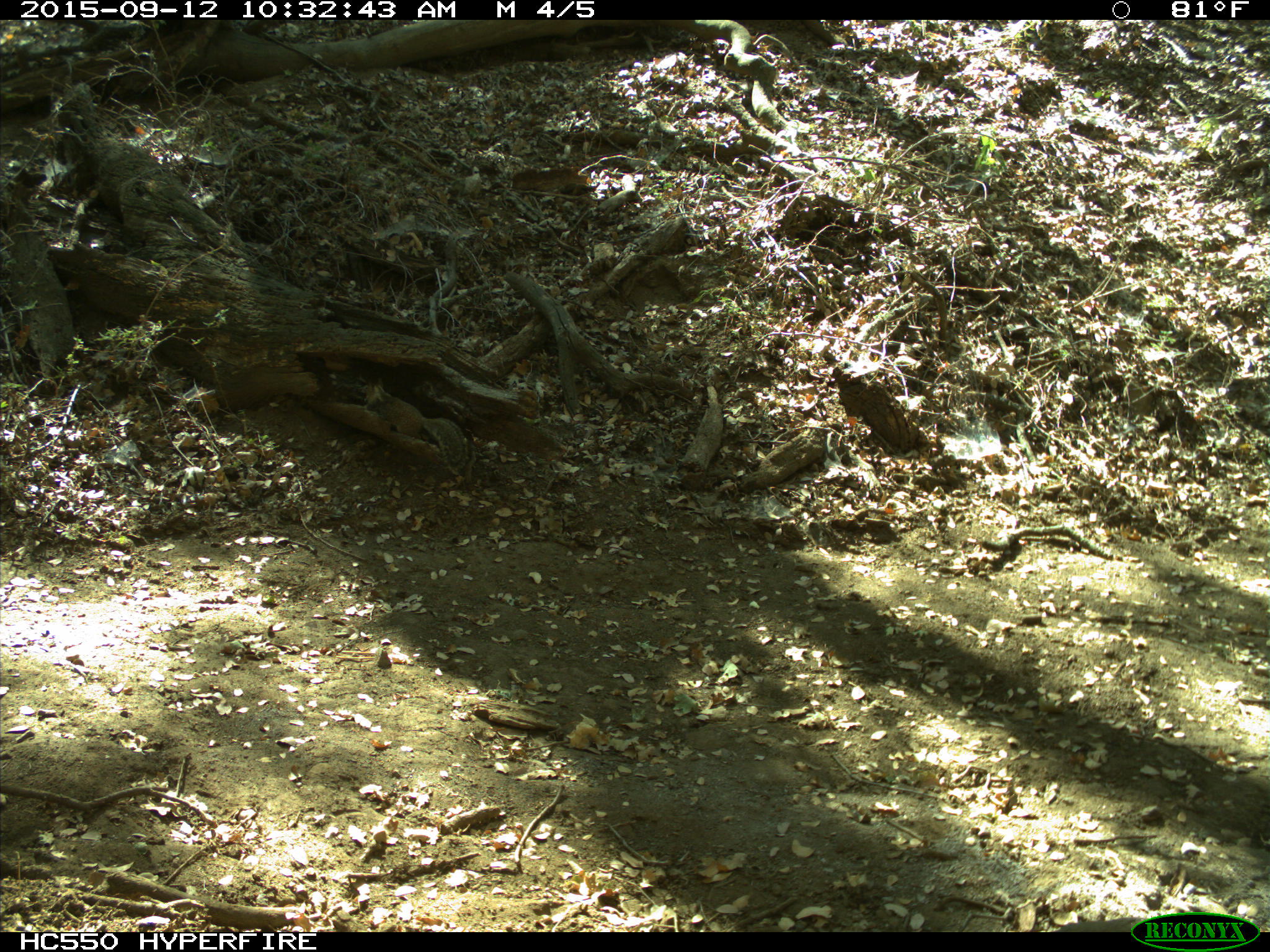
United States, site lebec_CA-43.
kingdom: Animalia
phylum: Chordata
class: Mammalia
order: Rodentia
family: Sciuridae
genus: Otospermophilus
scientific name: Otospermophilus beecheyi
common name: california ground squirrel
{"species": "Otospermophilus beecheyi (california ground squirrel)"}